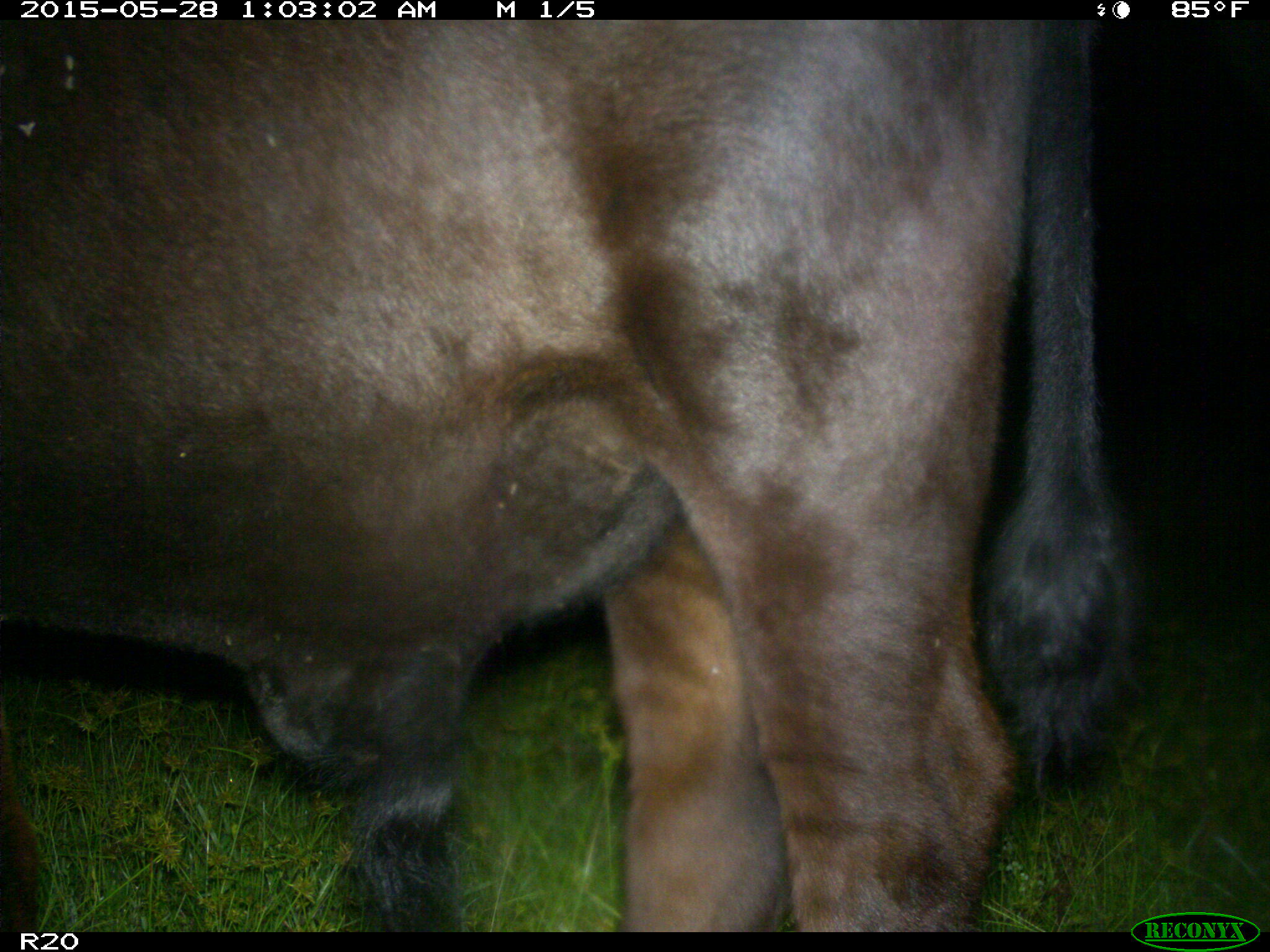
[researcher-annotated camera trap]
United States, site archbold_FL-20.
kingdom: Animalia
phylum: Chordata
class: Mammalia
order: Artiodactyla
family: Bovidae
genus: Bos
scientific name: Bos taurus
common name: domestic cow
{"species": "Bos taurus (domestic cow)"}